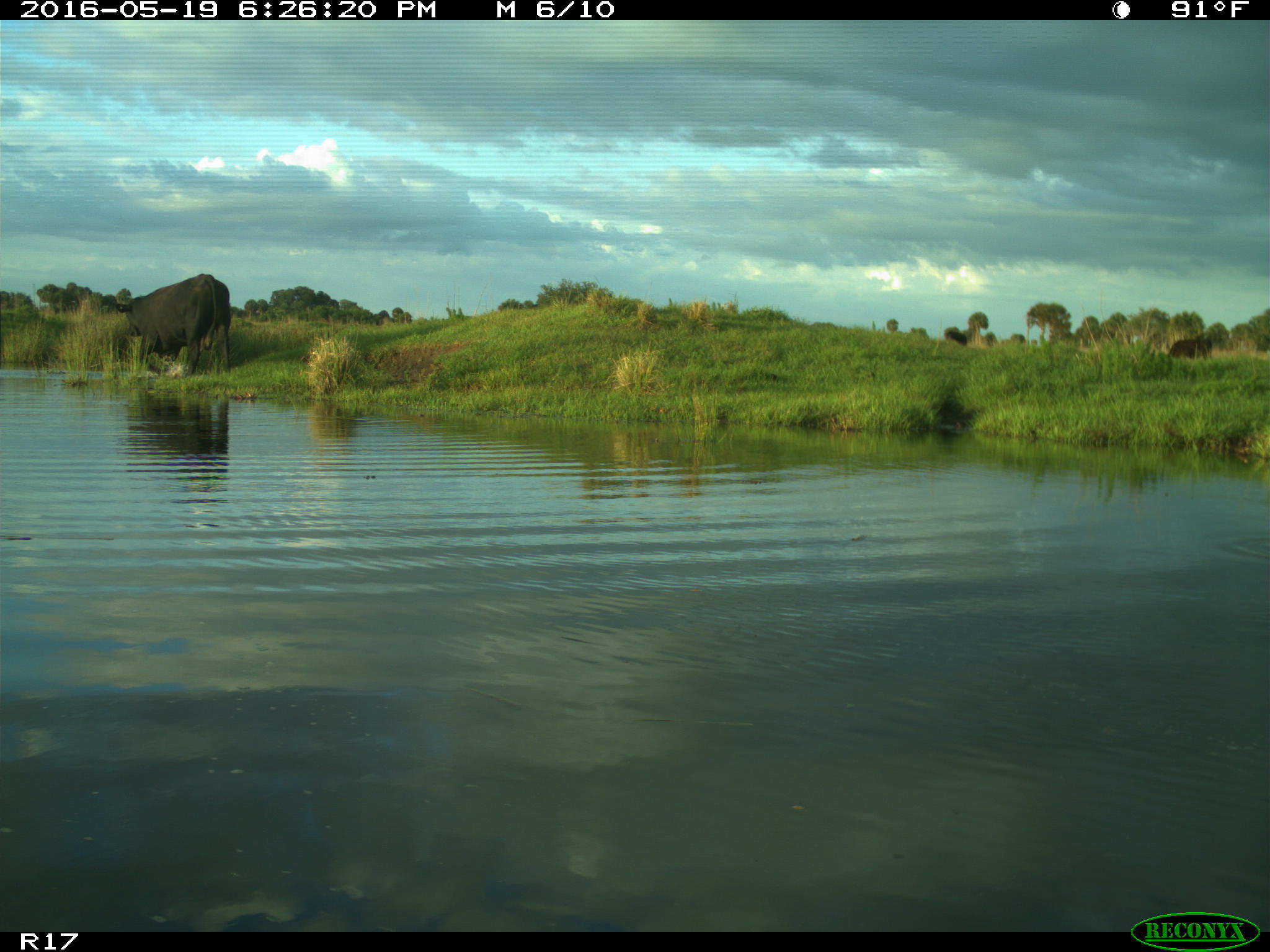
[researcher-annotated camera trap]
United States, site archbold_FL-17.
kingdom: Animalia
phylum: Chordata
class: Mammalia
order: Artiodactyla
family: Bovidae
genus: Bos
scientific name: Bos taurus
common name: domestic cow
Bos taurus (domestic cow).